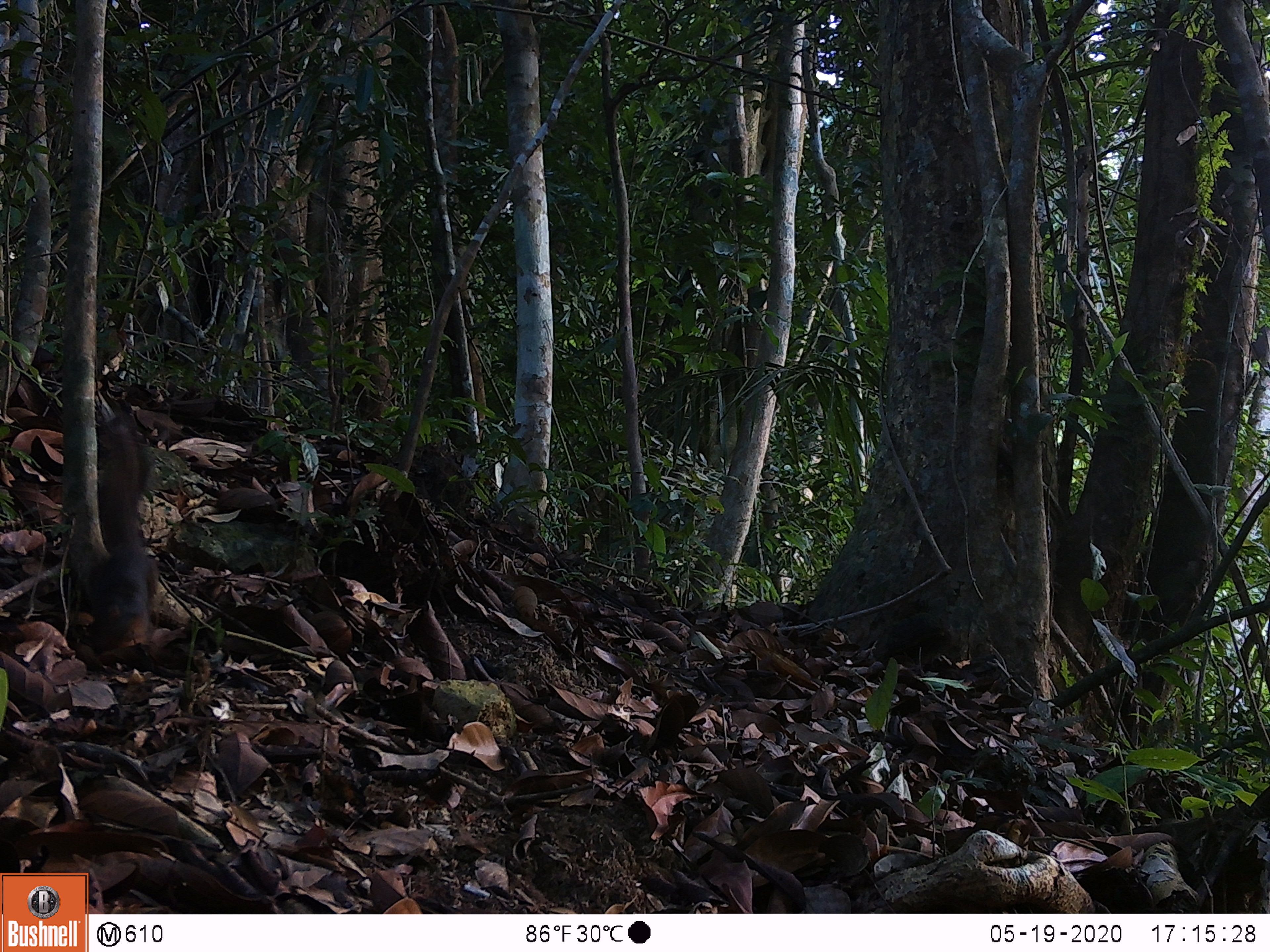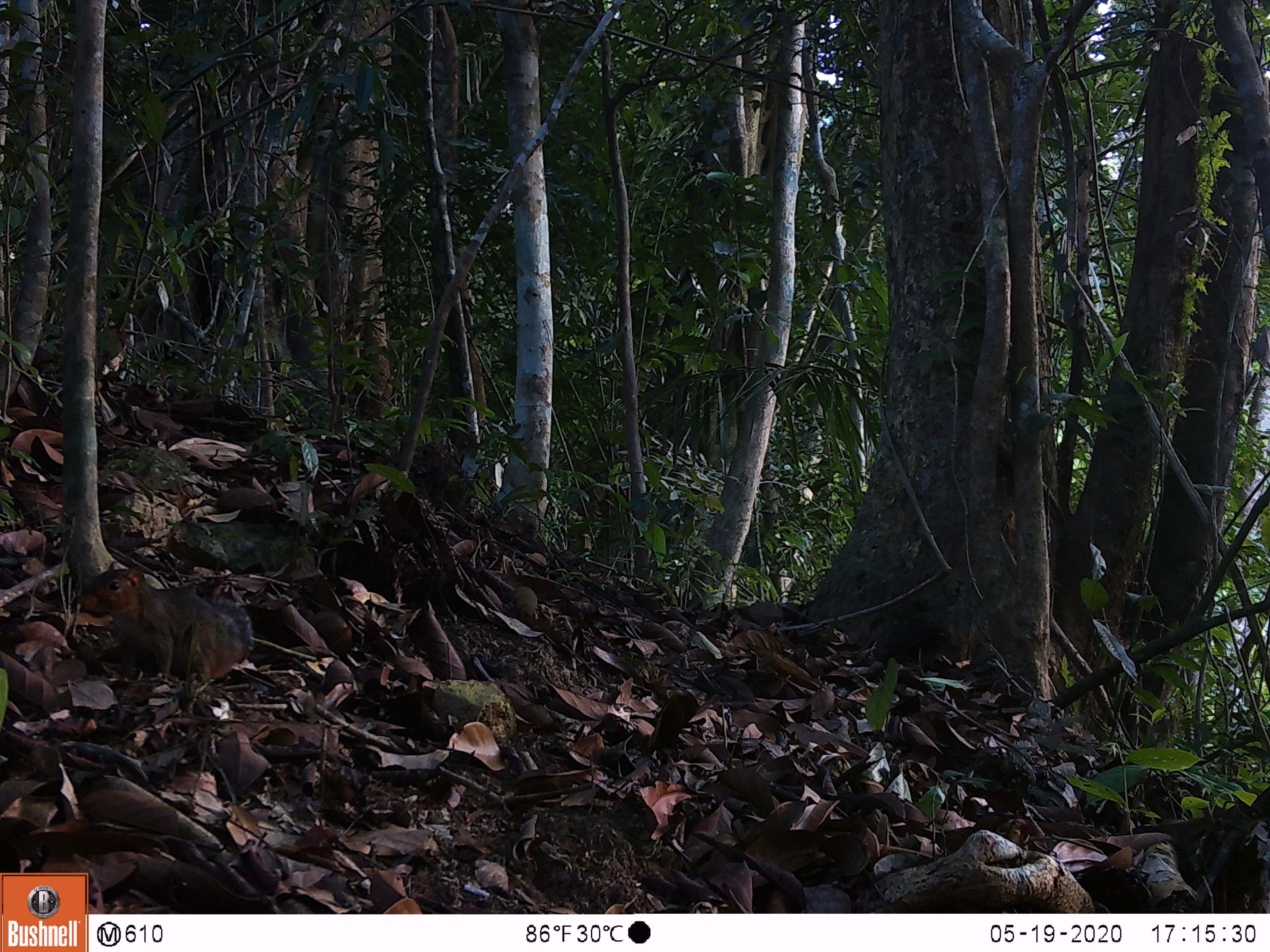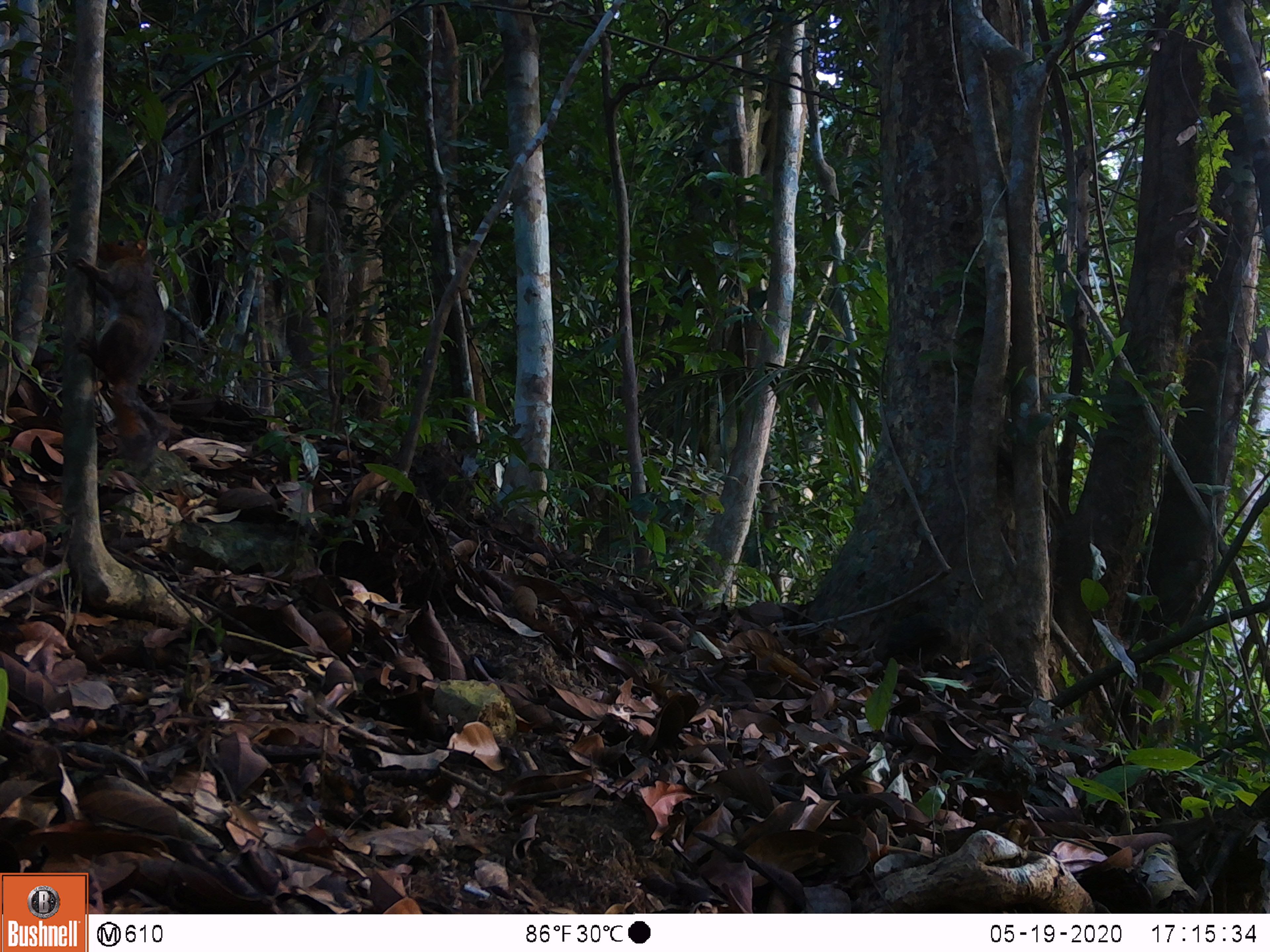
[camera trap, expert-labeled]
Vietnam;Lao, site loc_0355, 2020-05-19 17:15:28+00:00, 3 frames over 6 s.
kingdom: Animalia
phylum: Chordata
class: Mammalia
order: Rodentia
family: Sciuridae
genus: Dremomys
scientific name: Dremomys rufigenis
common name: red-cheeked squirrel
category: red cheeked squirrel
Red cheeked squirrel (red-cheeked squirrel) (Dremomys rufigenis). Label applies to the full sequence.